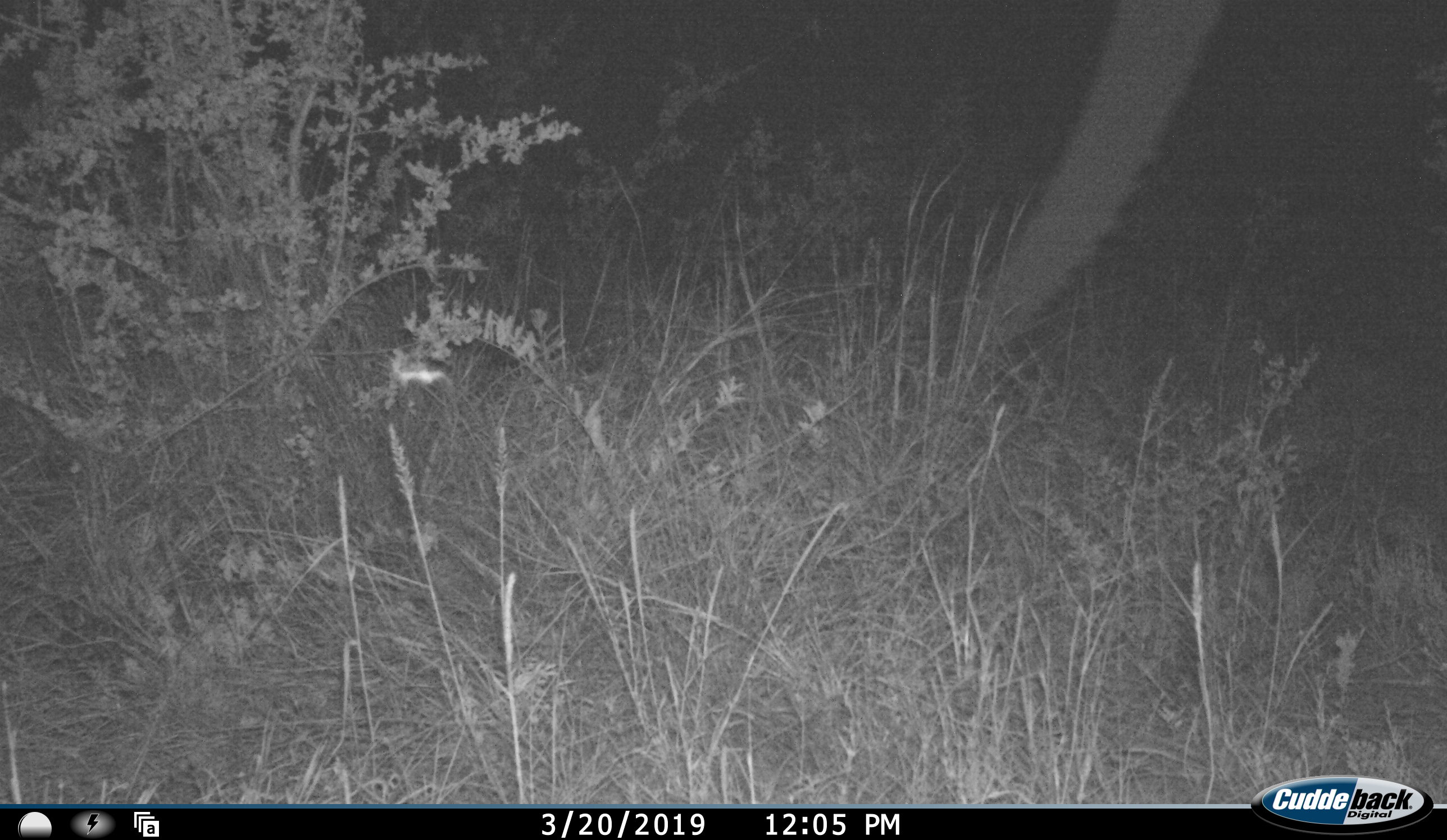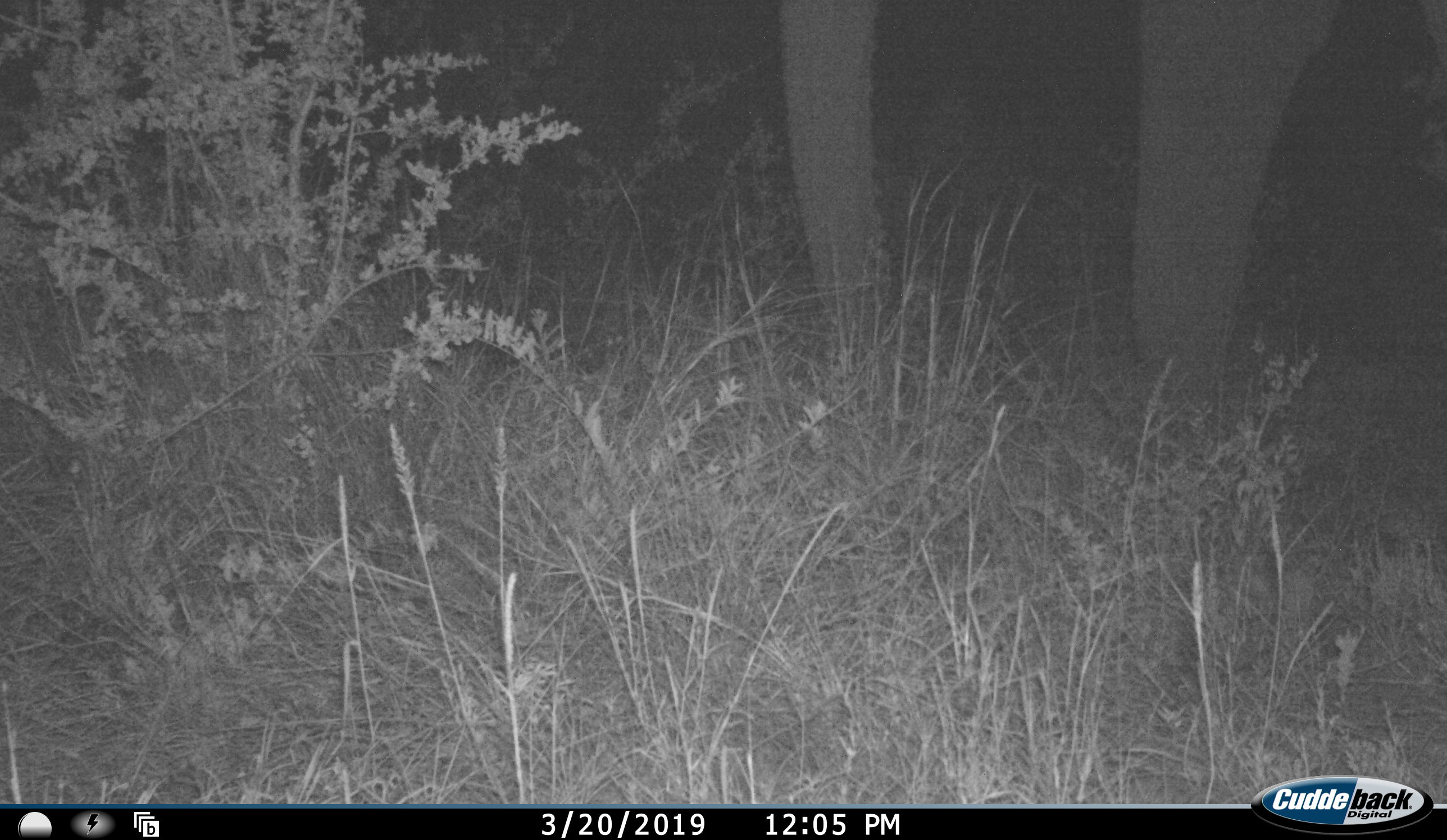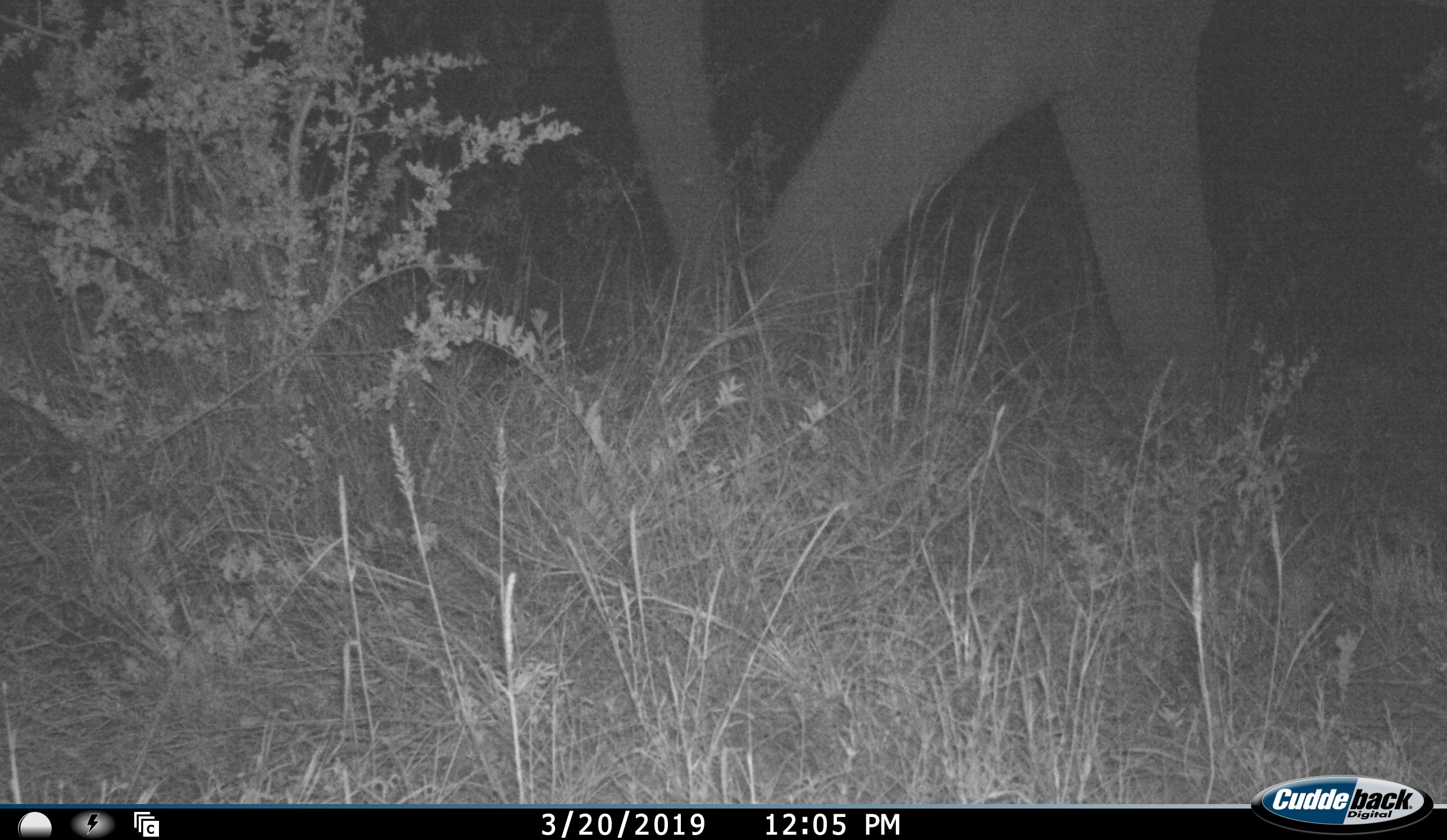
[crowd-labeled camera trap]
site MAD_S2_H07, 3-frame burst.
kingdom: Animalia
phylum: Chordata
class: Mammalia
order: Proboscidea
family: Elephantidae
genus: Loxodonta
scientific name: Loxodonta africana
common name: african bush elephant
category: elephant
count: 1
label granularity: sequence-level